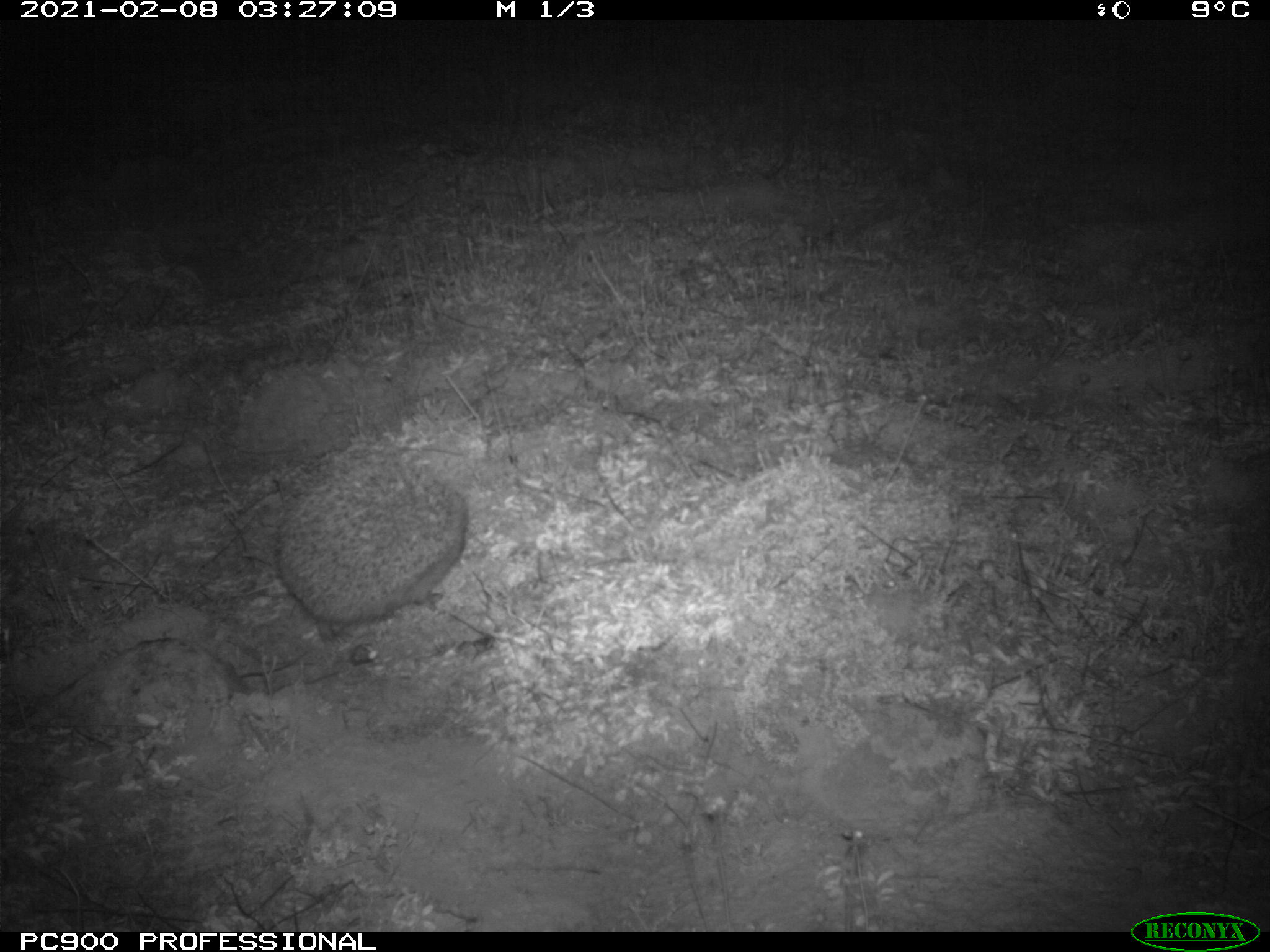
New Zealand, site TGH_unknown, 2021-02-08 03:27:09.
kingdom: Animalia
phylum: Chordata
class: Mammalia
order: Eulipotyphla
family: Erinaceidae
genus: Erinaceus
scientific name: Erinaceus europaeus europaeus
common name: european hedgehog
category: hedgehog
Hedgehog (european hedgehog) (Erinaceus europaeus europaeus).